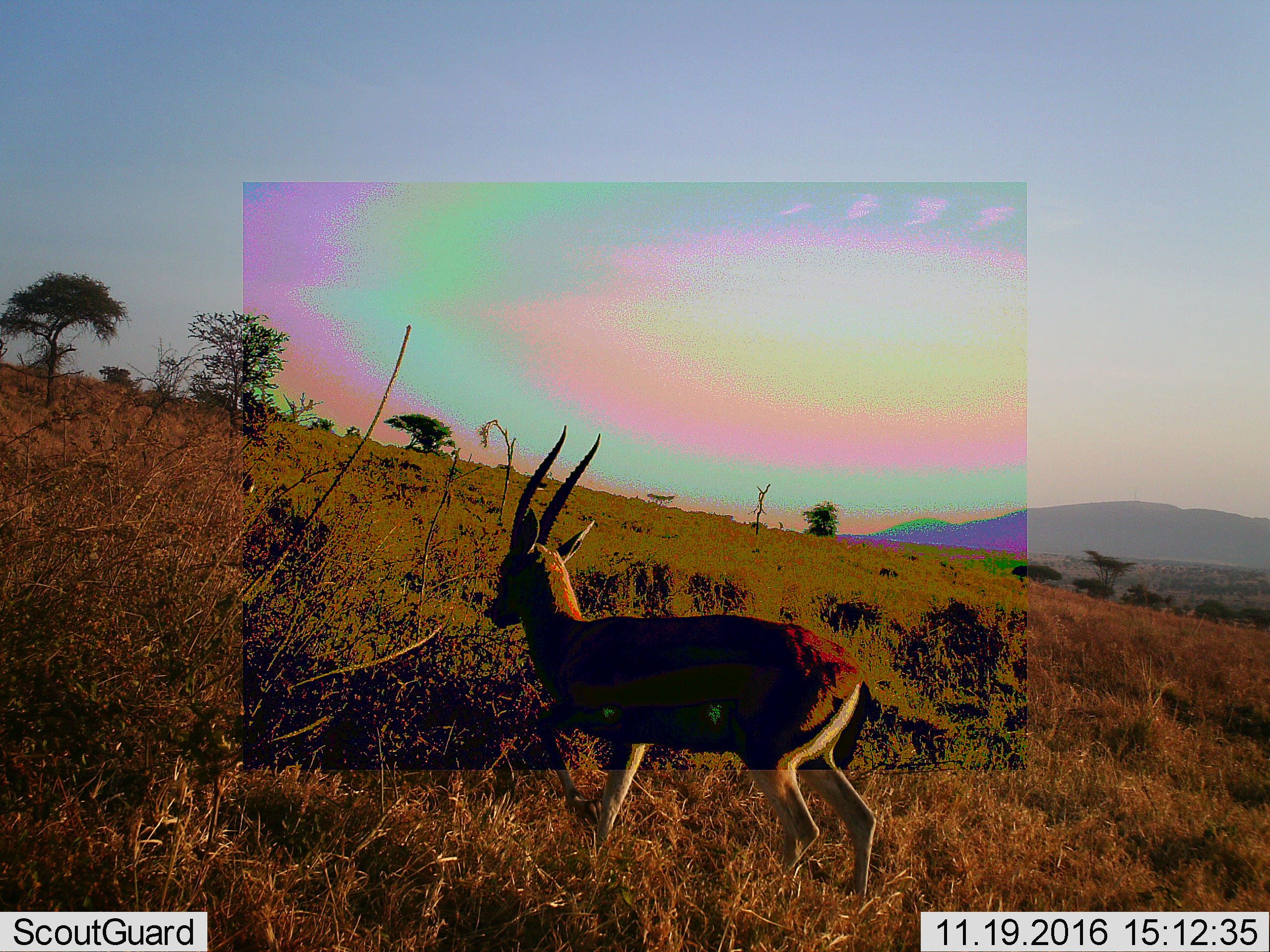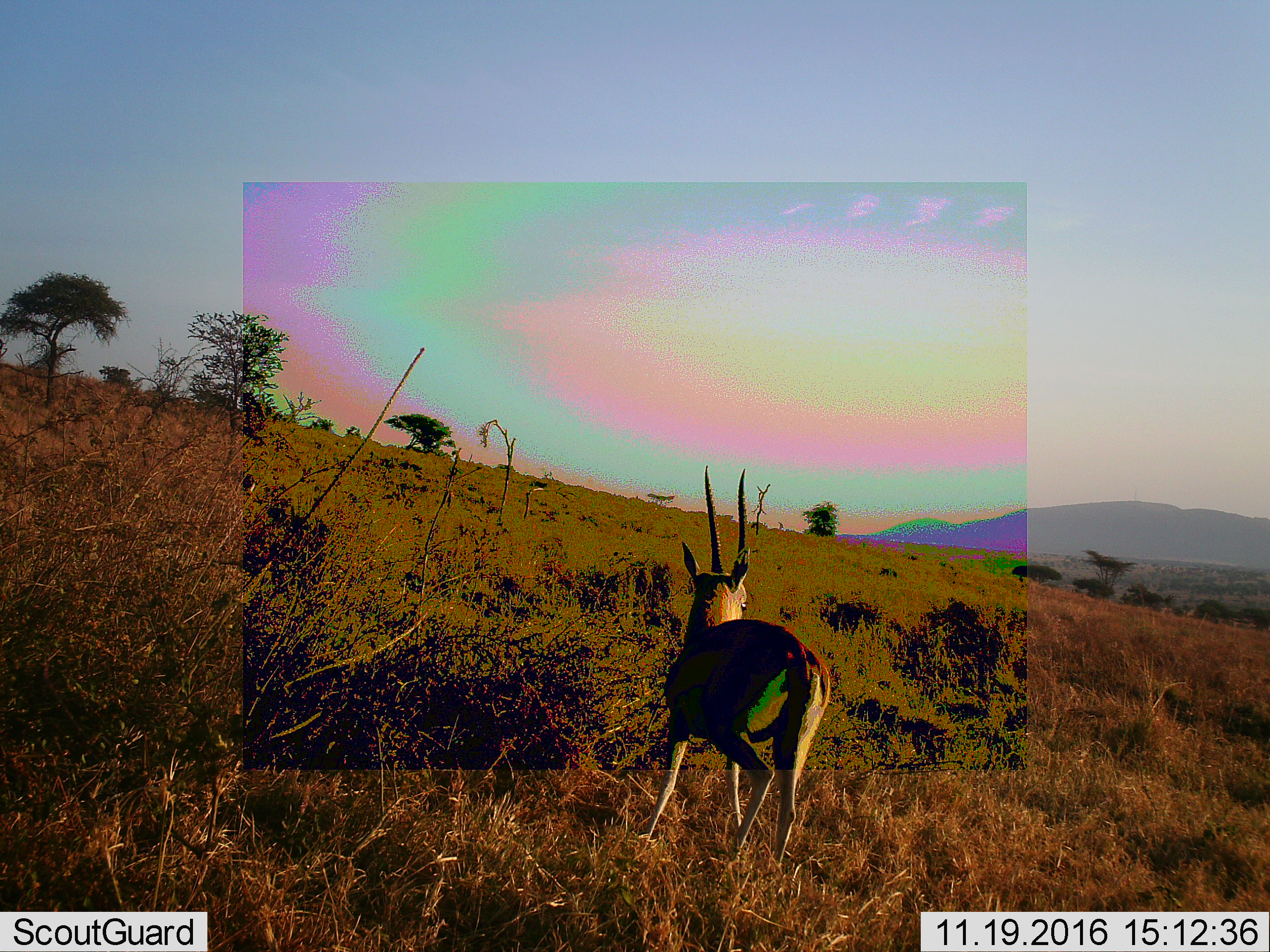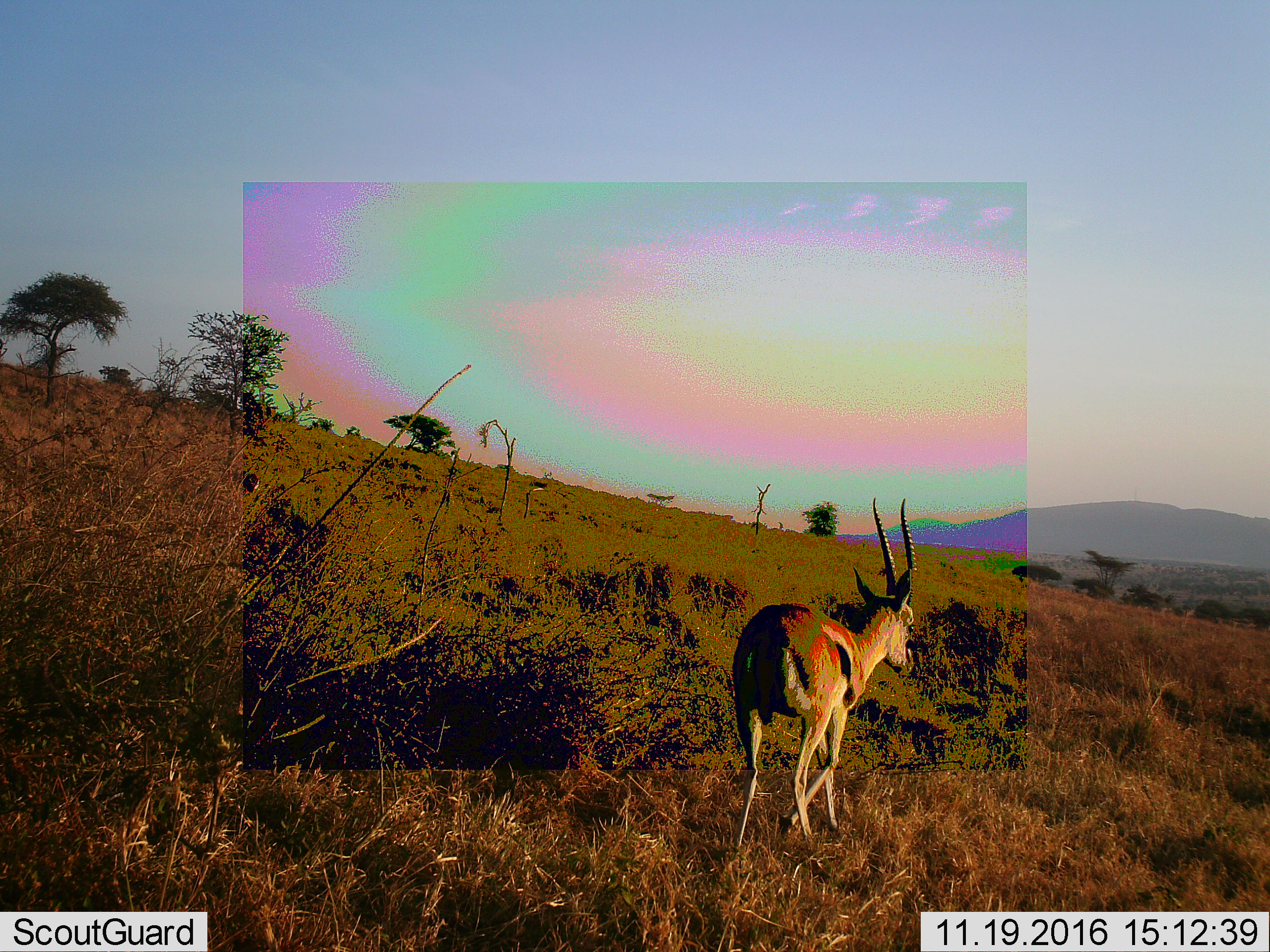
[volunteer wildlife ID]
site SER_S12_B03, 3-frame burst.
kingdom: Animalia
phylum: Chordata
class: Mammalia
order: Artiodactyla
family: Bovidae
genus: Eudorcas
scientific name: Eudorcas thomsonii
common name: thomson's gazelle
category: gazellethomsons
Gazellethomsons (thomson's gazelle) (Eudorcas thomsonii), count 1. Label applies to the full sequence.